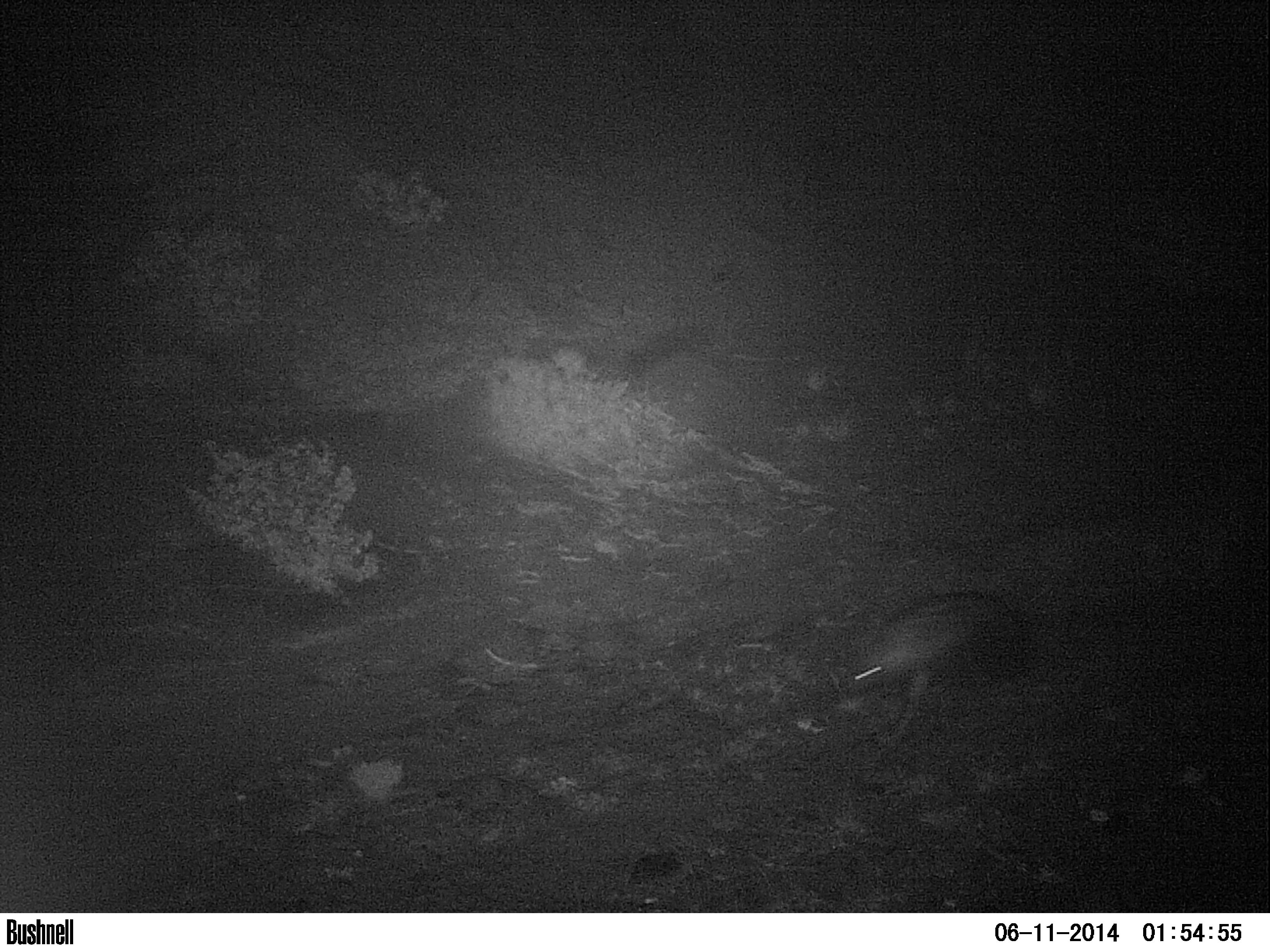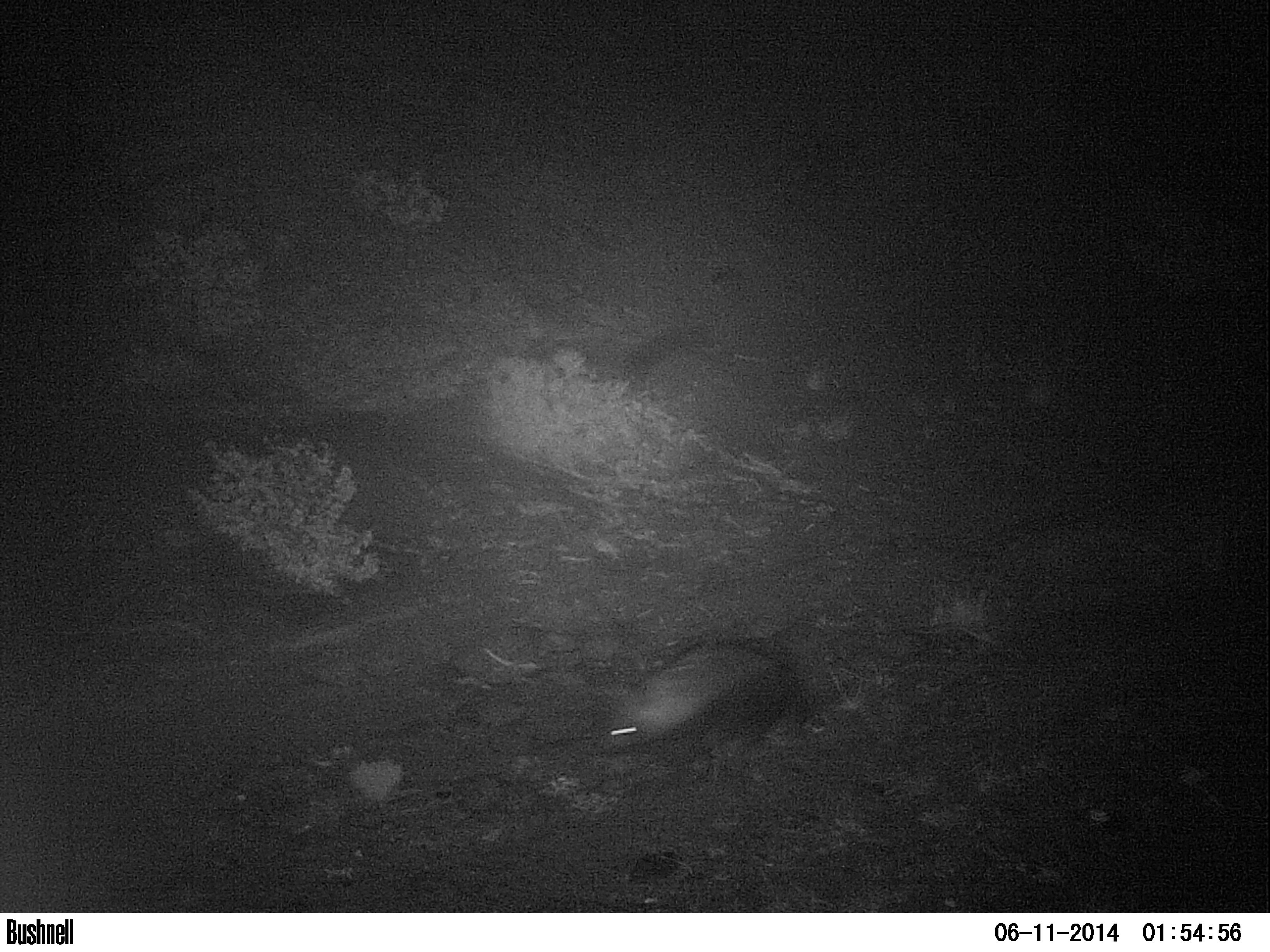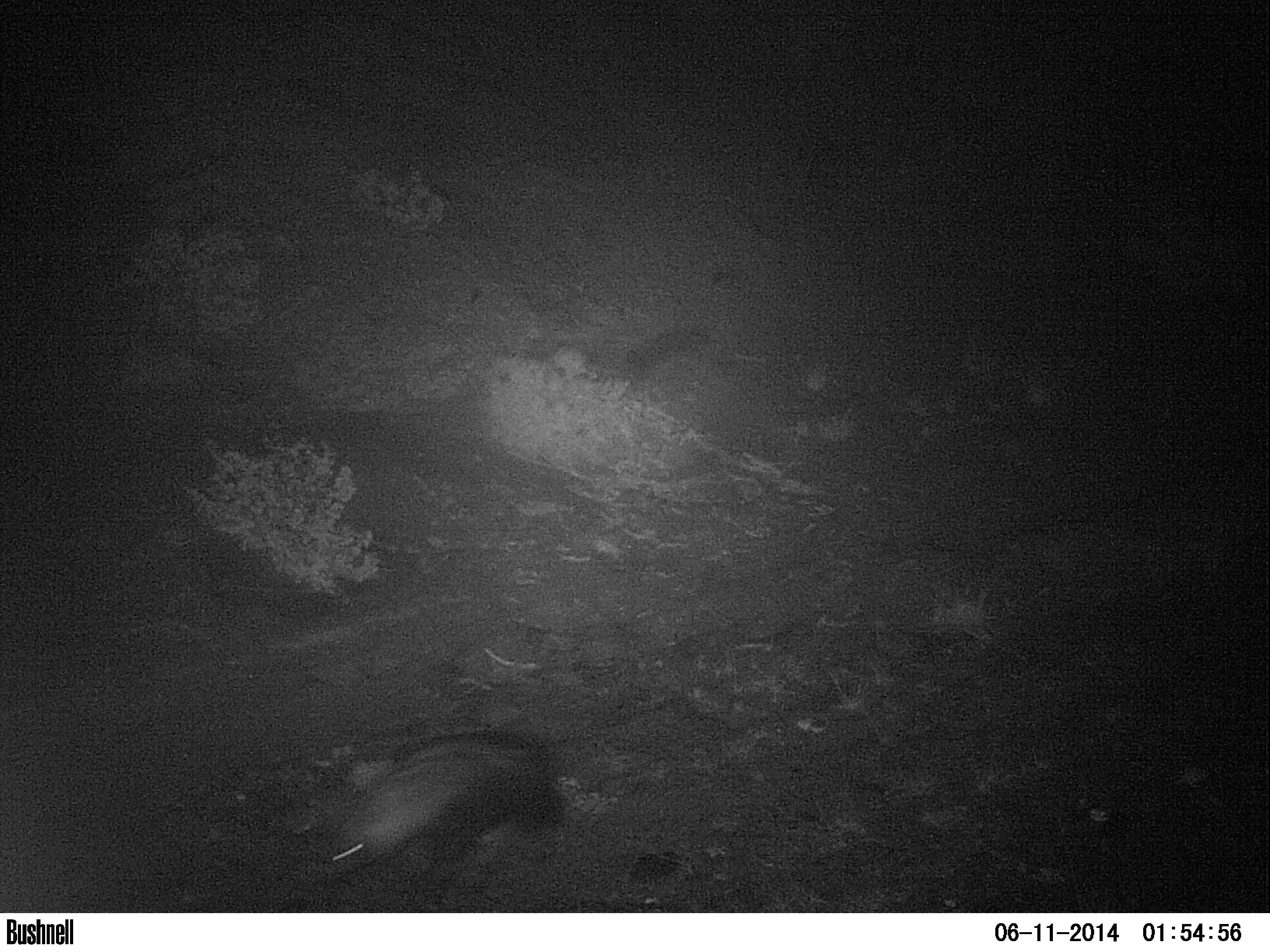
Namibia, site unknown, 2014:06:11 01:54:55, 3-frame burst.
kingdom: Animalia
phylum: Chordata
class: Mammalia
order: Carnivora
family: Hyaenidae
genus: Parahyaena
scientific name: Parahyaena brunnea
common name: brown hyena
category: hyaena brunnea